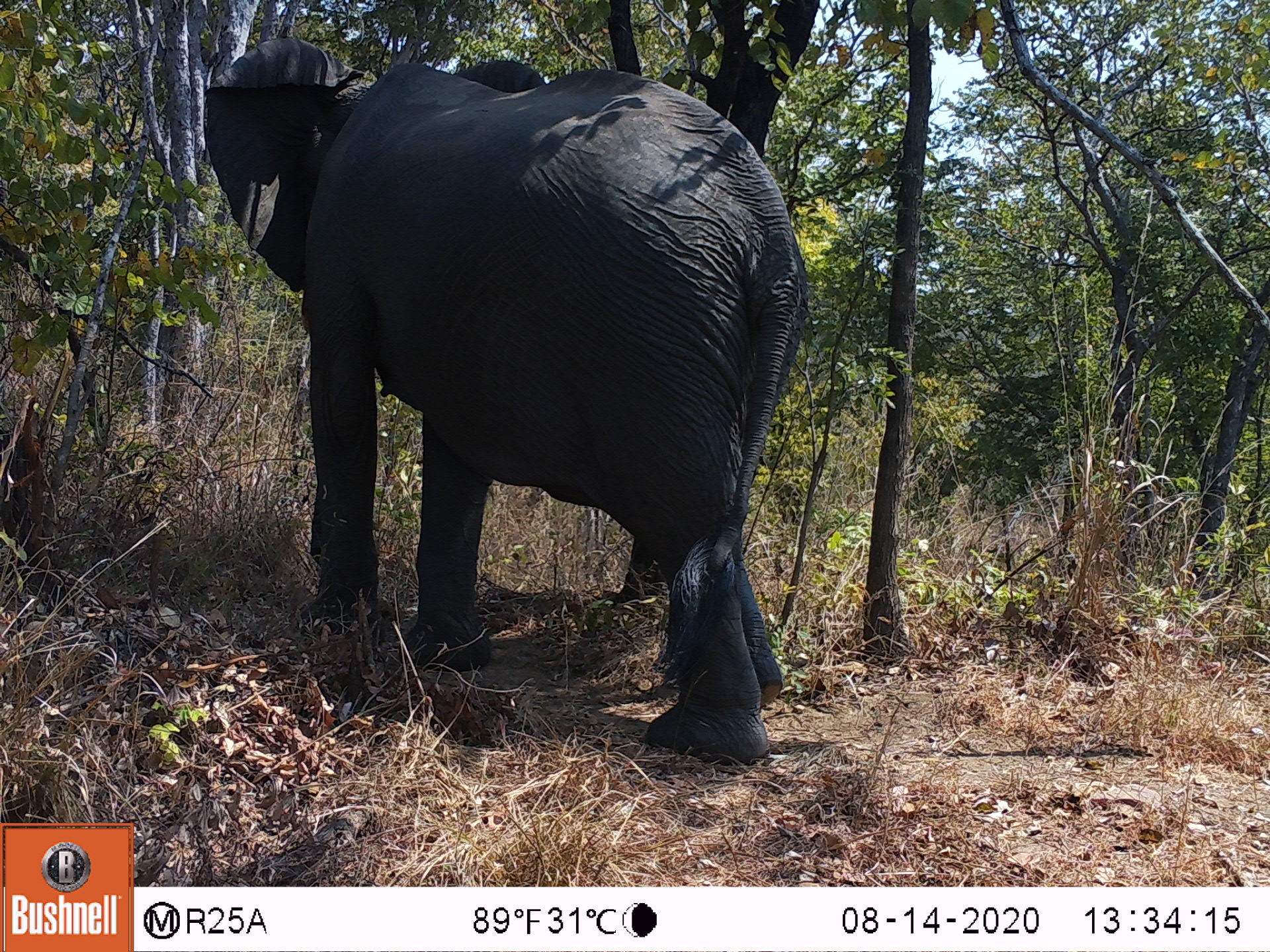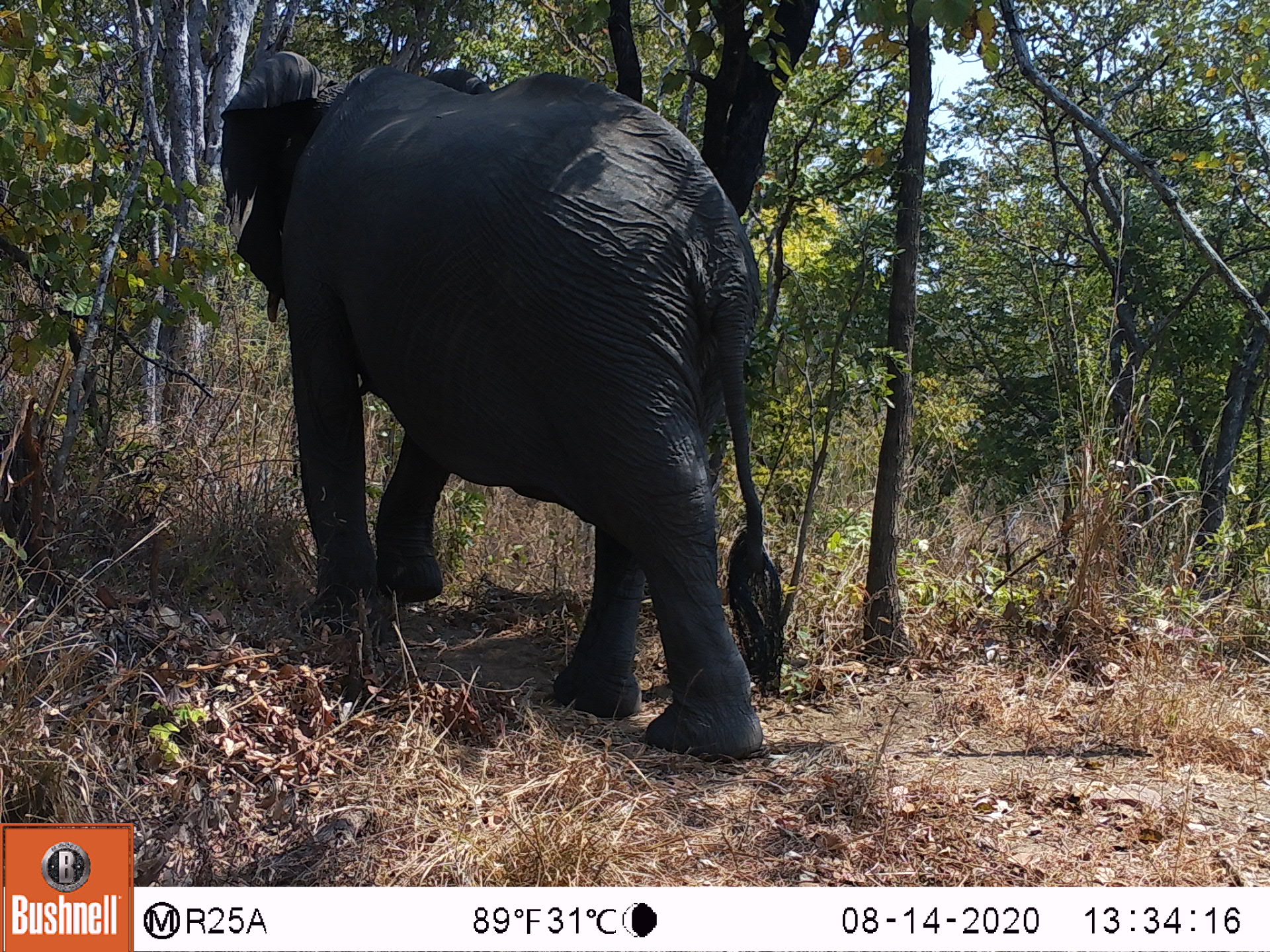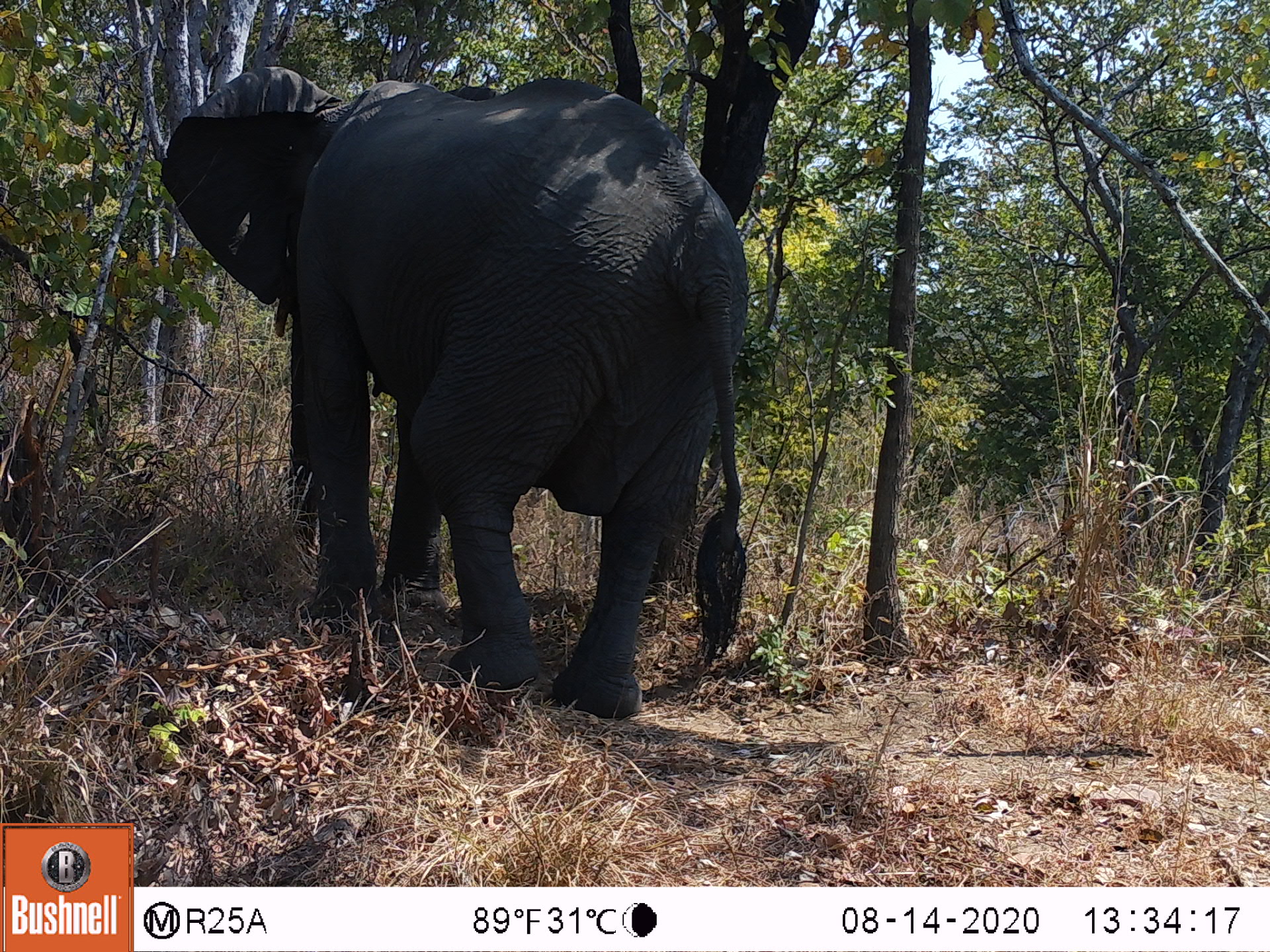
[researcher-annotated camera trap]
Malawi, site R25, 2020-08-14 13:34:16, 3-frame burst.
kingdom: Animalia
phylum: Chordata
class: Mammalia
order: Proboscidea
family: Elephantidae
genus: Loxodonta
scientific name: Loxodonta africana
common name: african savanna elephant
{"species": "african savanna elephant (Loxodonta africana)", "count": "1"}